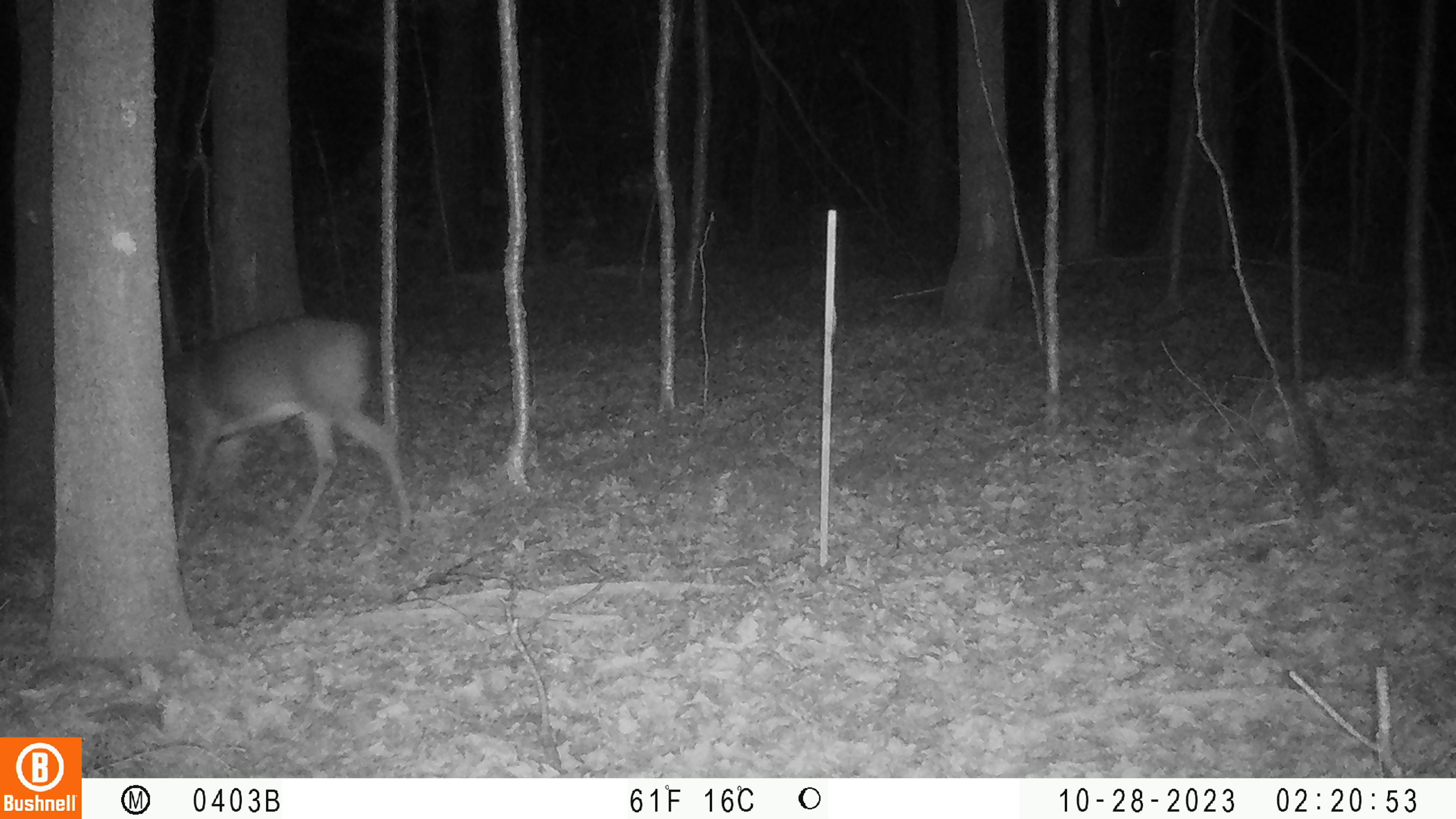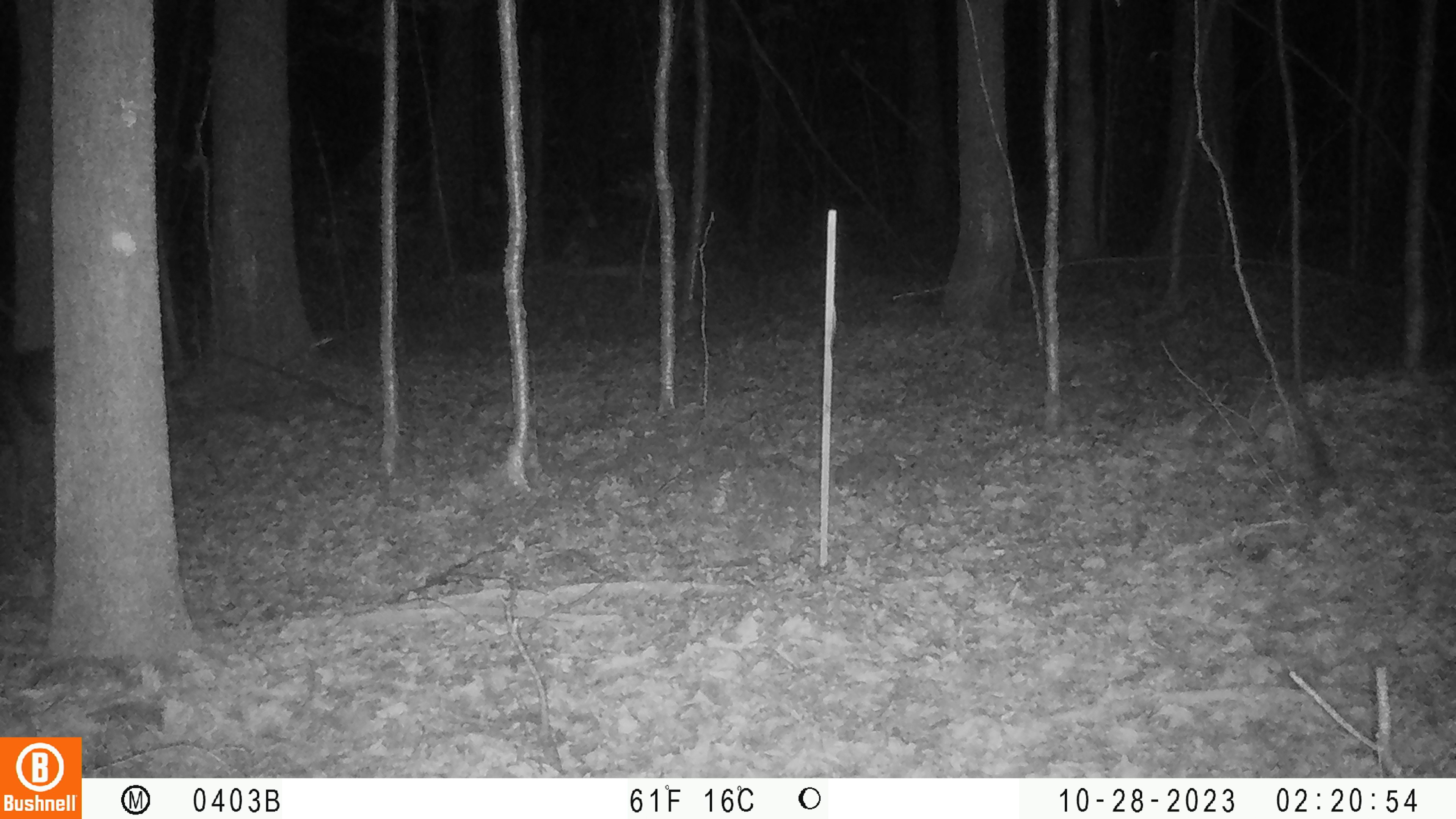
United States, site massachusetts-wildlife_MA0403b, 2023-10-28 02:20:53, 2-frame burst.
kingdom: Animalia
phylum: Chordata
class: Aves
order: Passeriformes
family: Paridae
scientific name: Paridae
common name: chickadee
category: chickadee sp.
Chickadee sp. (chickadee) (Paridae).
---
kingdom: Animalia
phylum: Chordata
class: Mammalia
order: Artiodactyla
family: Cervidae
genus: Odocoileus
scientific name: Odocoileus virginianus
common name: white-tailed deer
White-tailed deer (Odocoileus virginianus).